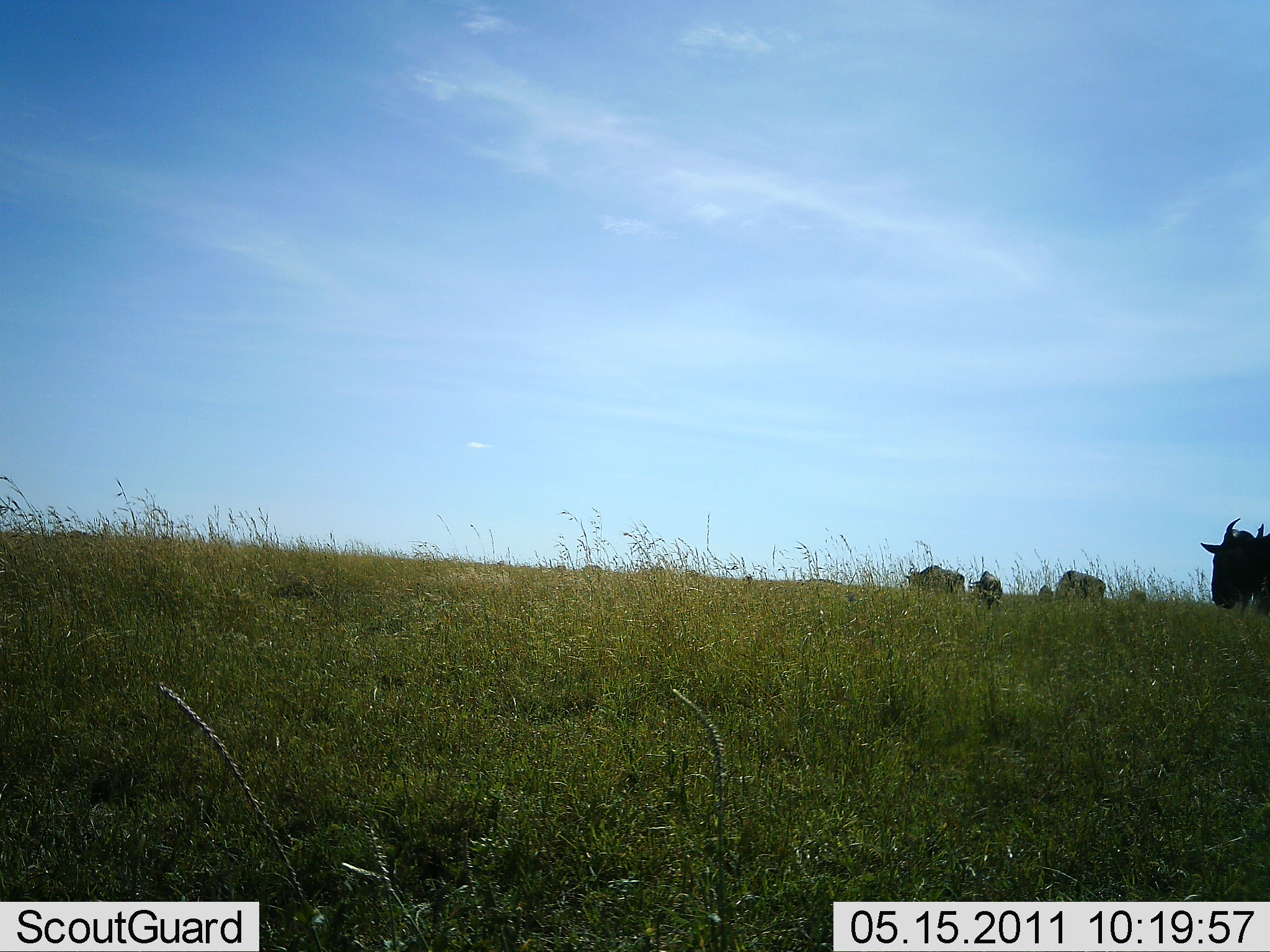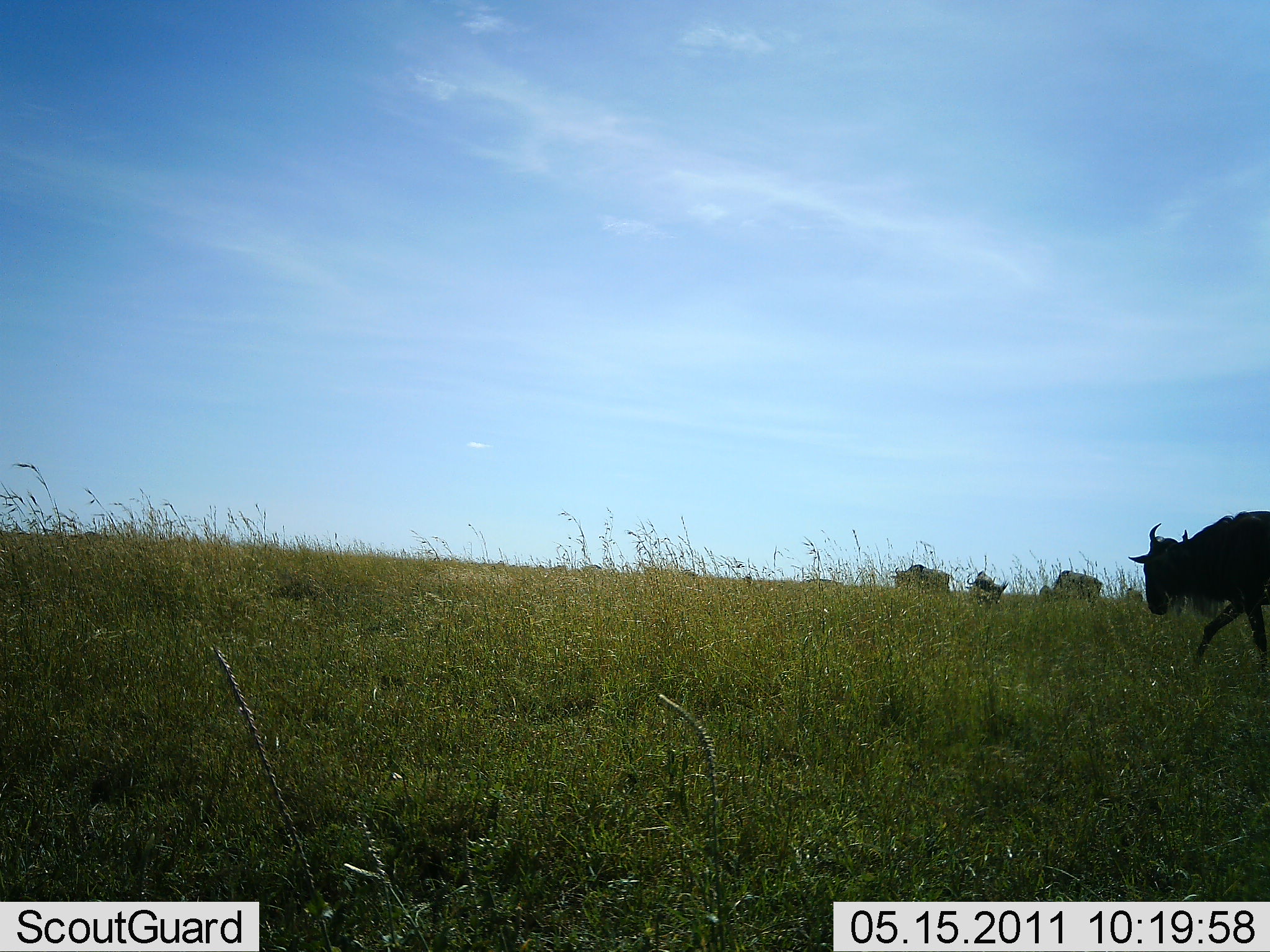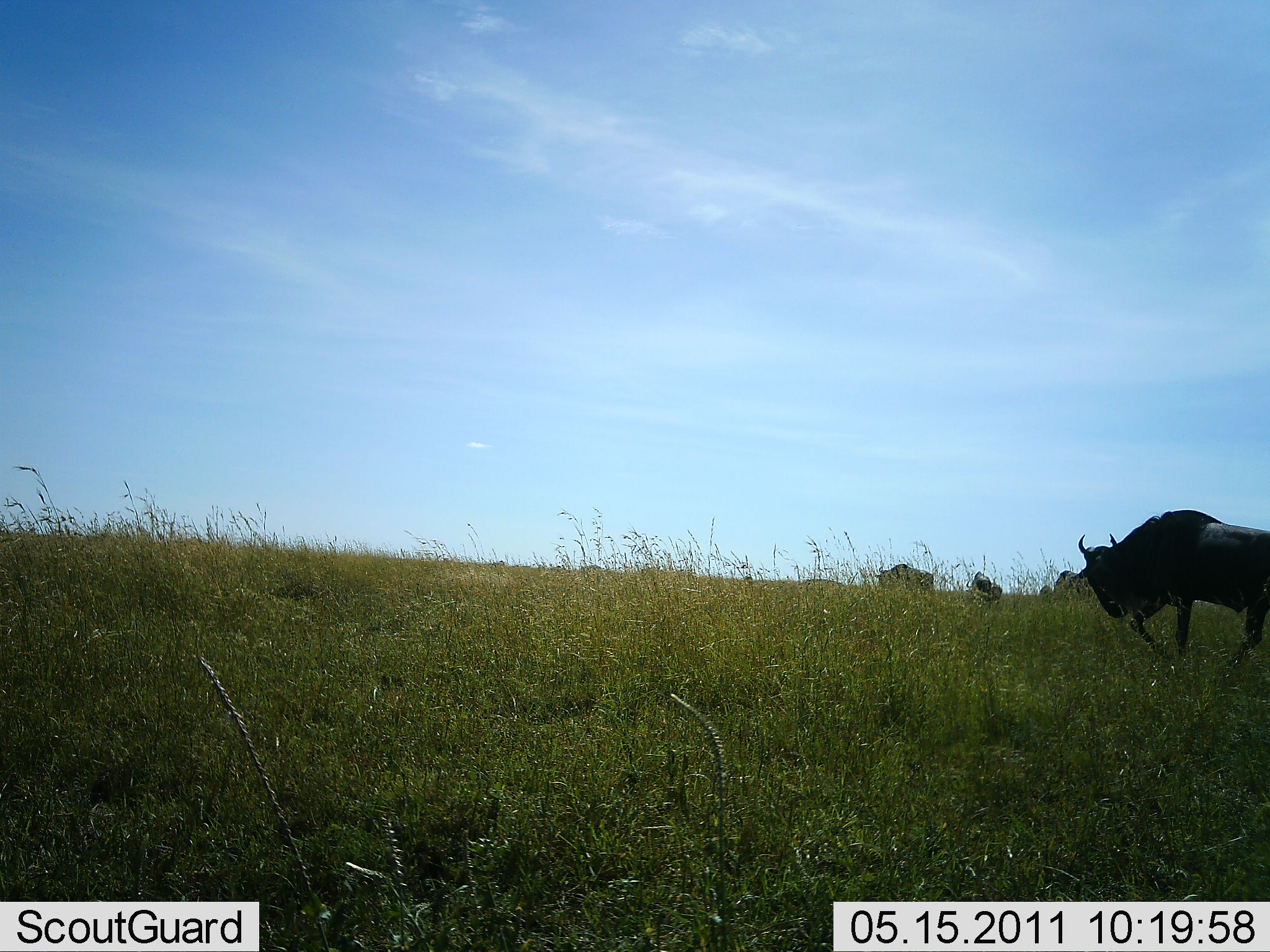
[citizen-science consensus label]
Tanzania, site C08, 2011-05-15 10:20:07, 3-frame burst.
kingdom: Animalia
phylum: Chordata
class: Mammalia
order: Artiodactyla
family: Bovidae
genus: Connochaetes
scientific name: Connochaetes taurinus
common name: blue wildebeest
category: wildebeest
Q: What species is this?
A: Wildebeest (blue wildebeest) (Connochaetes taurinus).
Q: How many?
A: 4.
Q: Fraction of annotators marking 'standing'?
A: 8%.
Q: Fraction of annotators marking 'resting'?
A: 0%.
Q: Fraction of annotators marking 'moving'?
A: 100%.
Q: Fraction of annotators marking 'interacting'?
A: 0%.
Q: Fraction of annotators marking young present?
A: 0%.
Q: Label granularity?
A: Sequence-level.